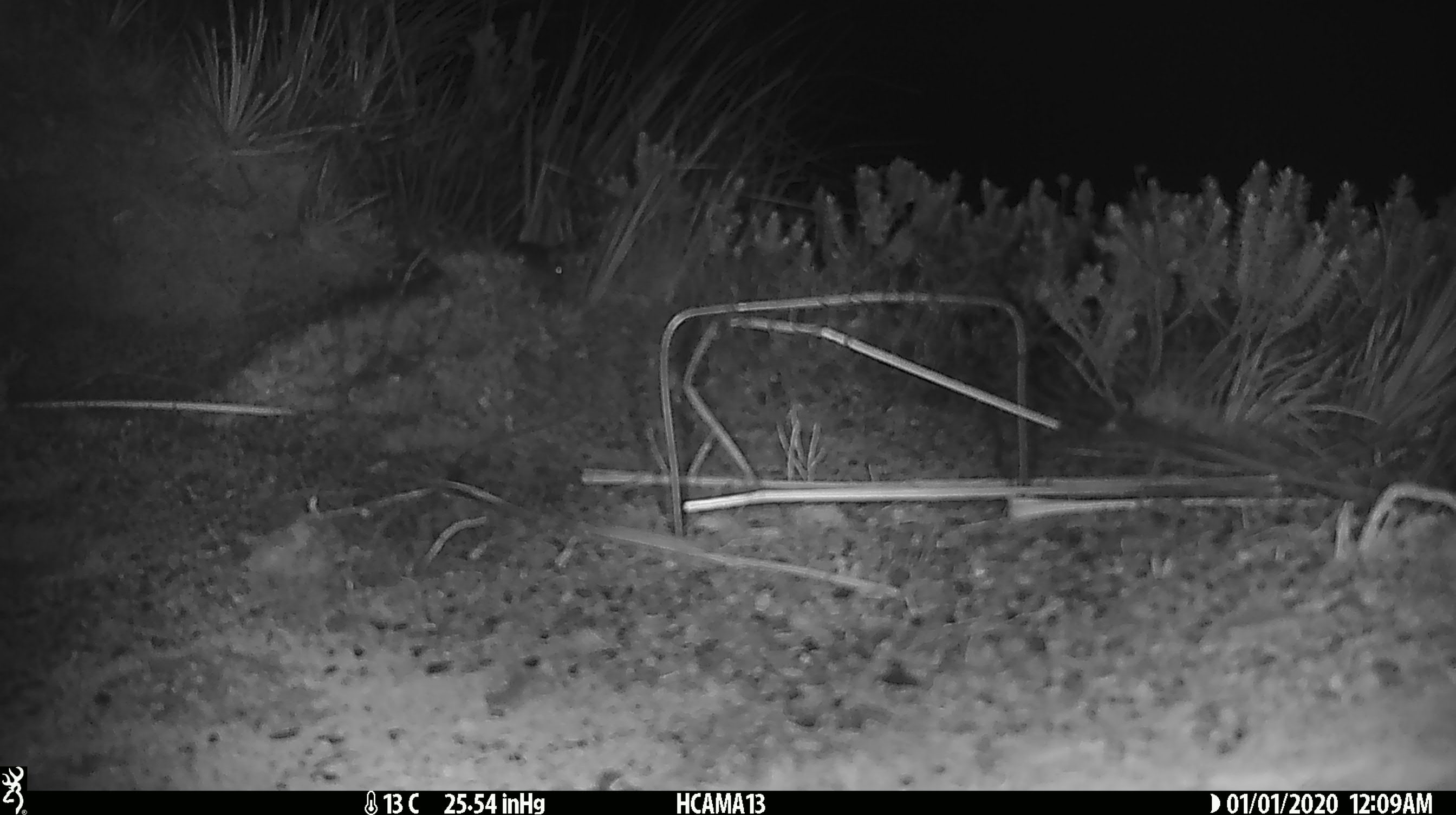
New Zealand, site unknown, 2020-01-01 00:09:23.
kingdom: Animalia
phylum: Chordata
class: Mammalia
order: Rodentia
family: Muridae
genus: Mus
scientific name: Mus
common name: mouse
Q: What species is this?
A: Mouse (Mus).